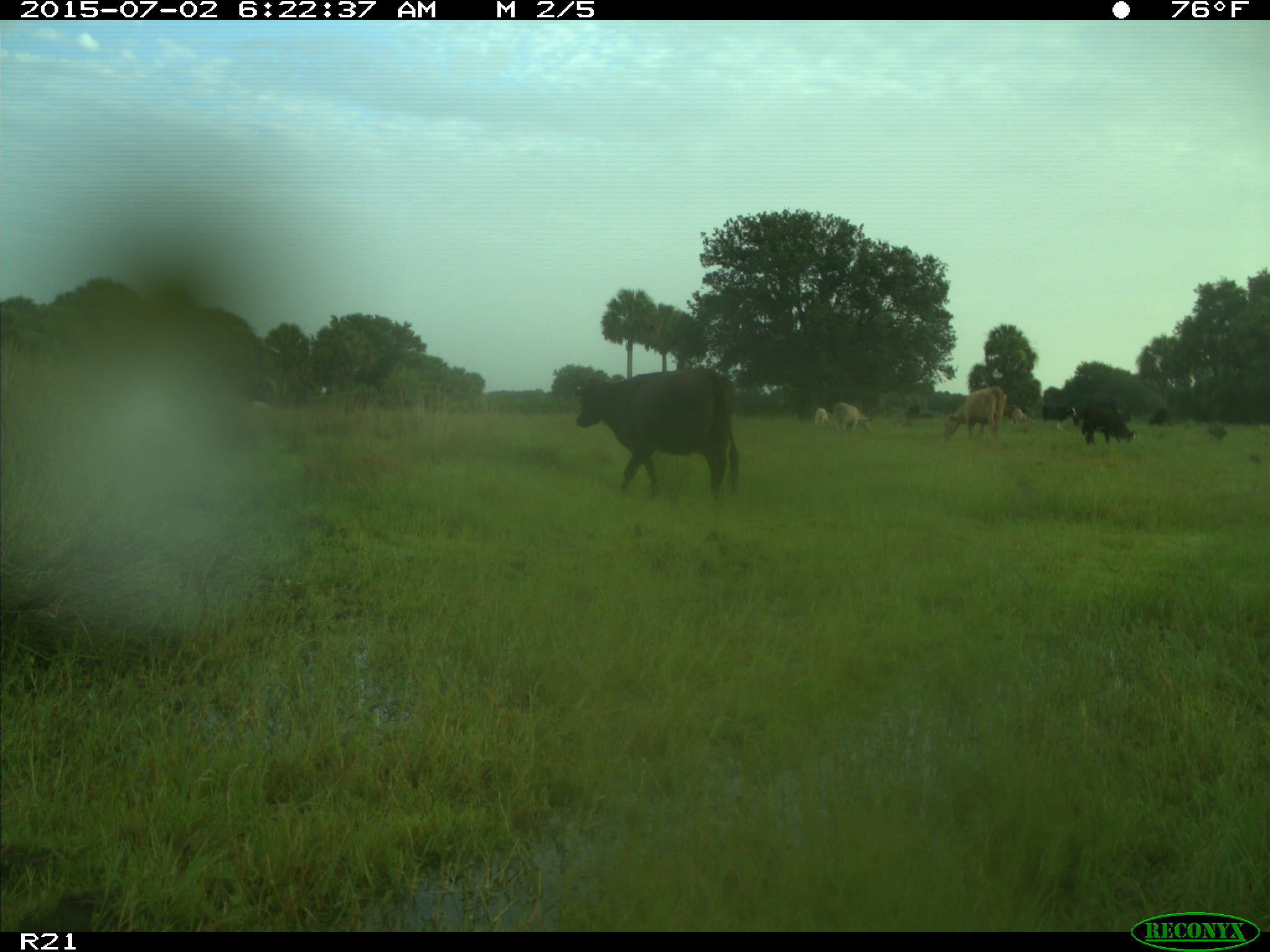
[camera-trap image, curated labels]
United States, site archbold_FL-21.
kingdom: Animalia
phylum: Chordata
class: Mammalia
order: Artiodactyla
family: Bovidae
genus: Bos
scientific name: Bos taurus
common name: domestic cow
Bos taurus (domestic cow).